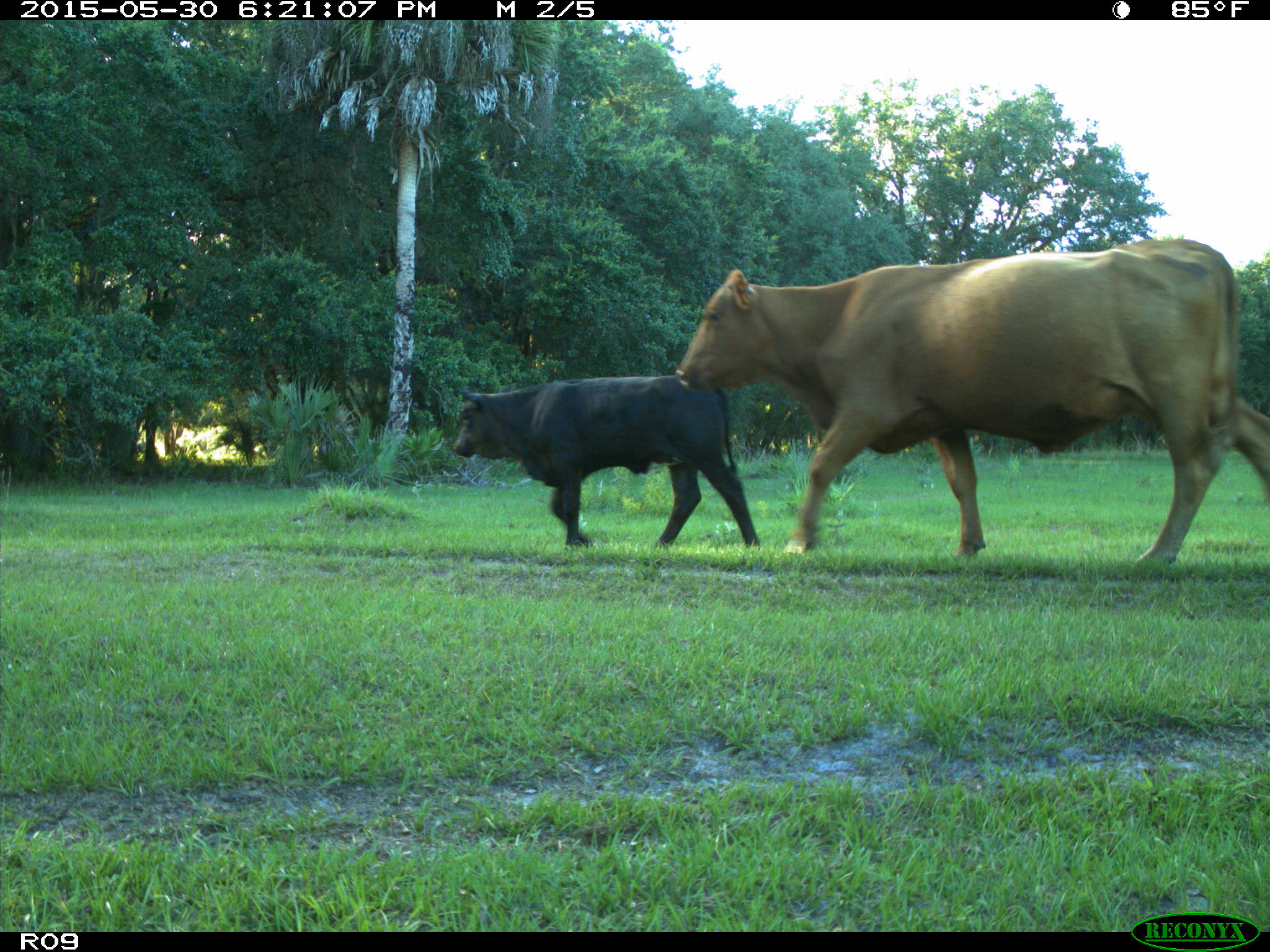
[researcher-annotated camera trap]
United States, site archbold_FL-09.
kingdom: Animalia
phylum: Chordata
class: Mammalia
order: Artiodactyla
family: Bovidae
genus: Bos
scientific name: Bos taurus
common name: domestic cow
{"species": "Bos taurus (domestic cow)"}